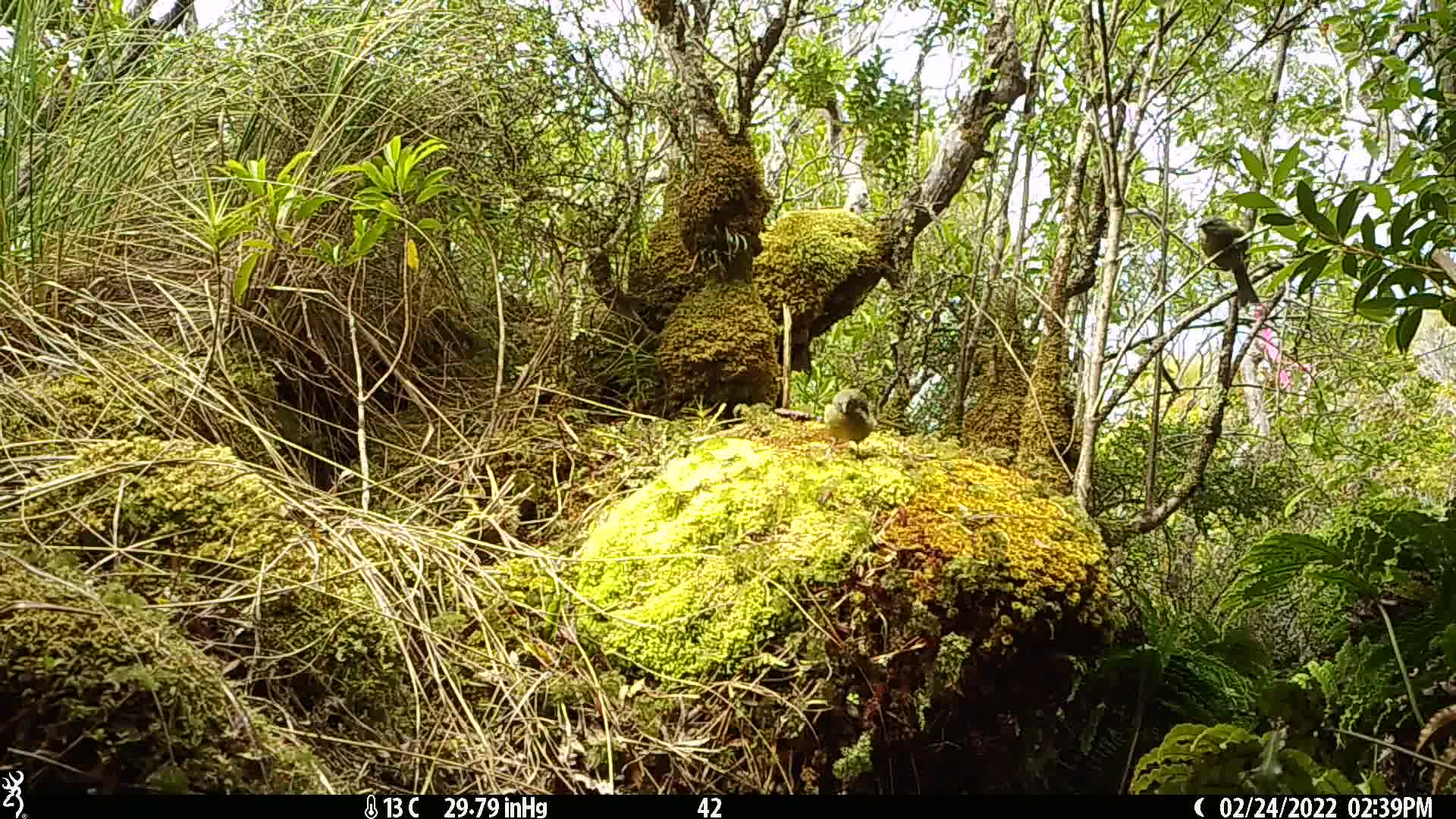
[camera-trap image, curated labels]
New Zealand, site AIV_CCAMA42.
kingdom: Animalia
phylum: Chordata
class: Aves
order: Passeriformes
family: Meliphagidae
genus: Anthornis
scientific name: Anthornis melanura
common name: new zealand bellbird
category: bellbird